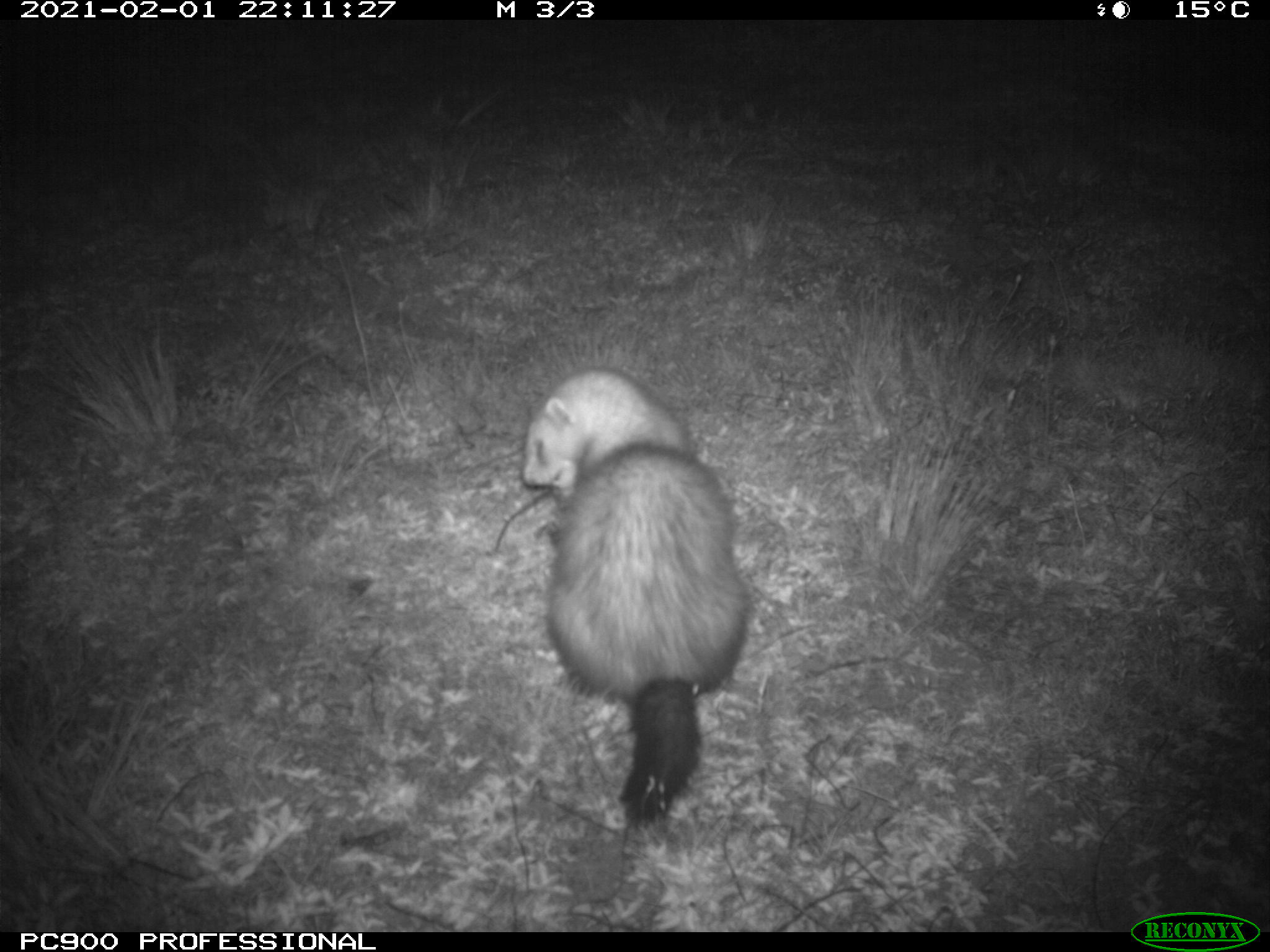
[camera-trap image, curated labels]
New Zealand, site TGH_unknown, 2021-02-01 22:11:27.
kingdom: Animalia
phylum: Chordata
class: Mammalia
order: Carnivora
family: Mustelidae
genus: Mustela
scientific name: Mustela furo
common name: ferret